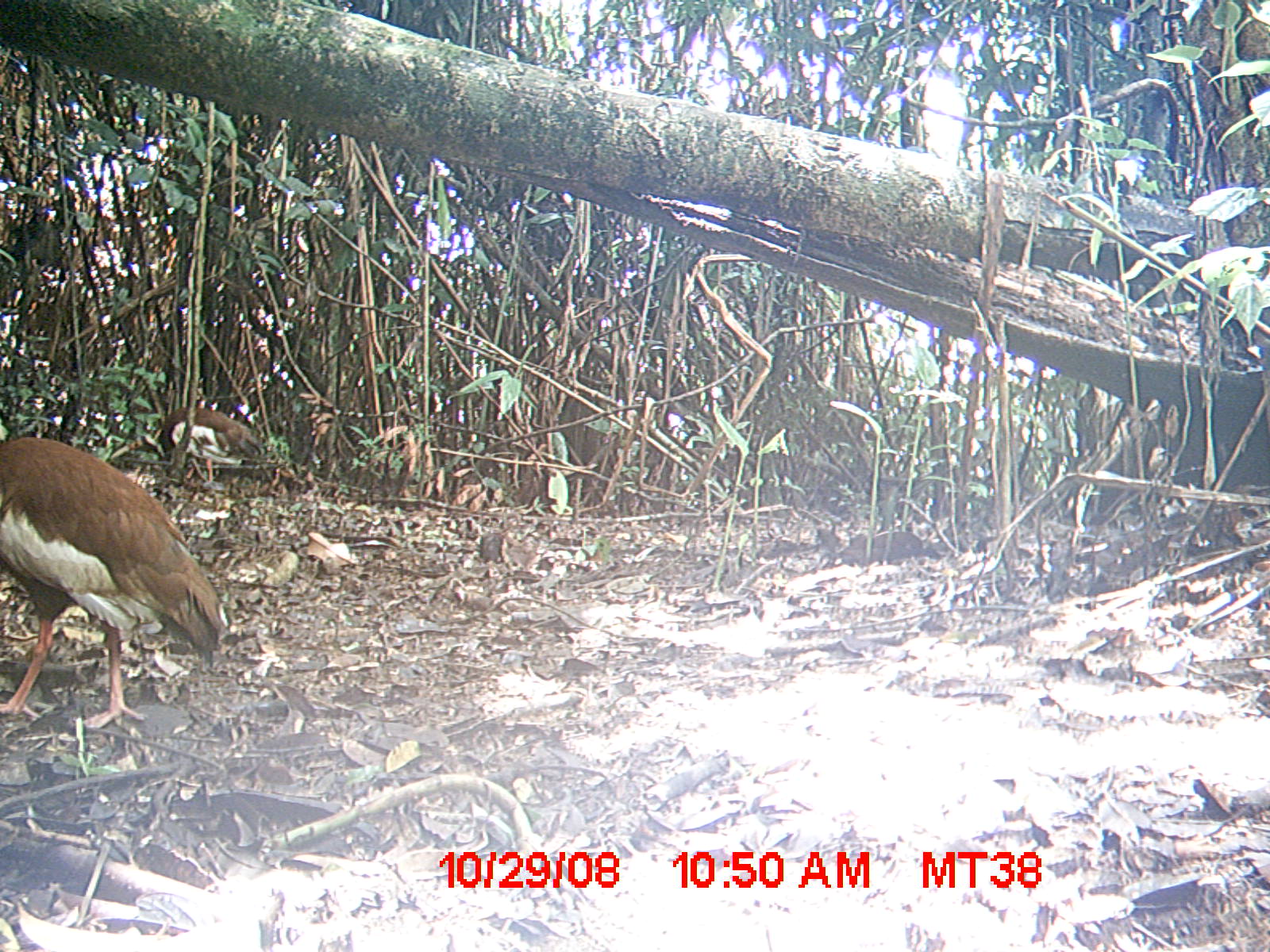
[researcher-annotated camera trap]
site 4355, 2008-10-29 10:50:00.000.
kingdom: Animalia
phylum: Chordata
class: Aves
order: Cuculiformes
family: Cuculidae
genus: Coua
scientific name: Coua serriana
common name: red-breasted coua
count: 2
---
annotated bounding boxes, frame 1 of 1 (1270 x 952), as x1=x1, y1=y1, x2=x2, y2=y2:
coua serriana: x1=0, y1=432, x2=228, y2=729; x1=106, y1=404, x2=264, y2=489